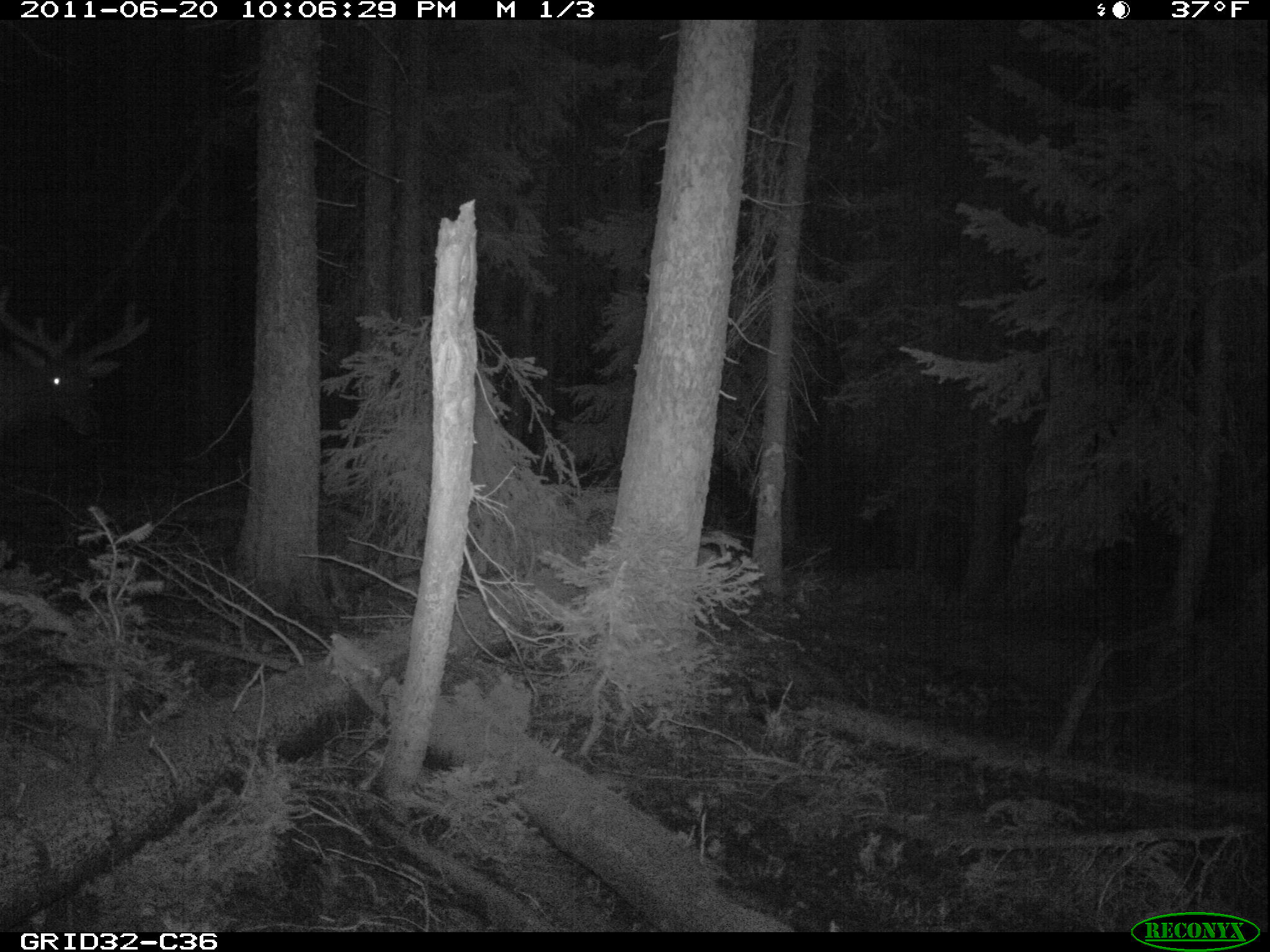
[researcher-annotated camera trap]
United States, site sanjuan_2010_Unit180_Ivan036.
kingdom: Animalia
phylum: Chordata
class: Mammalia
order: Artiodactyla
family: Cervidae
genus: Cervus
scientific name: Cervus elaphus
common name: red deer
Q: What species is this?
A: Cervus elaphus (red deer).